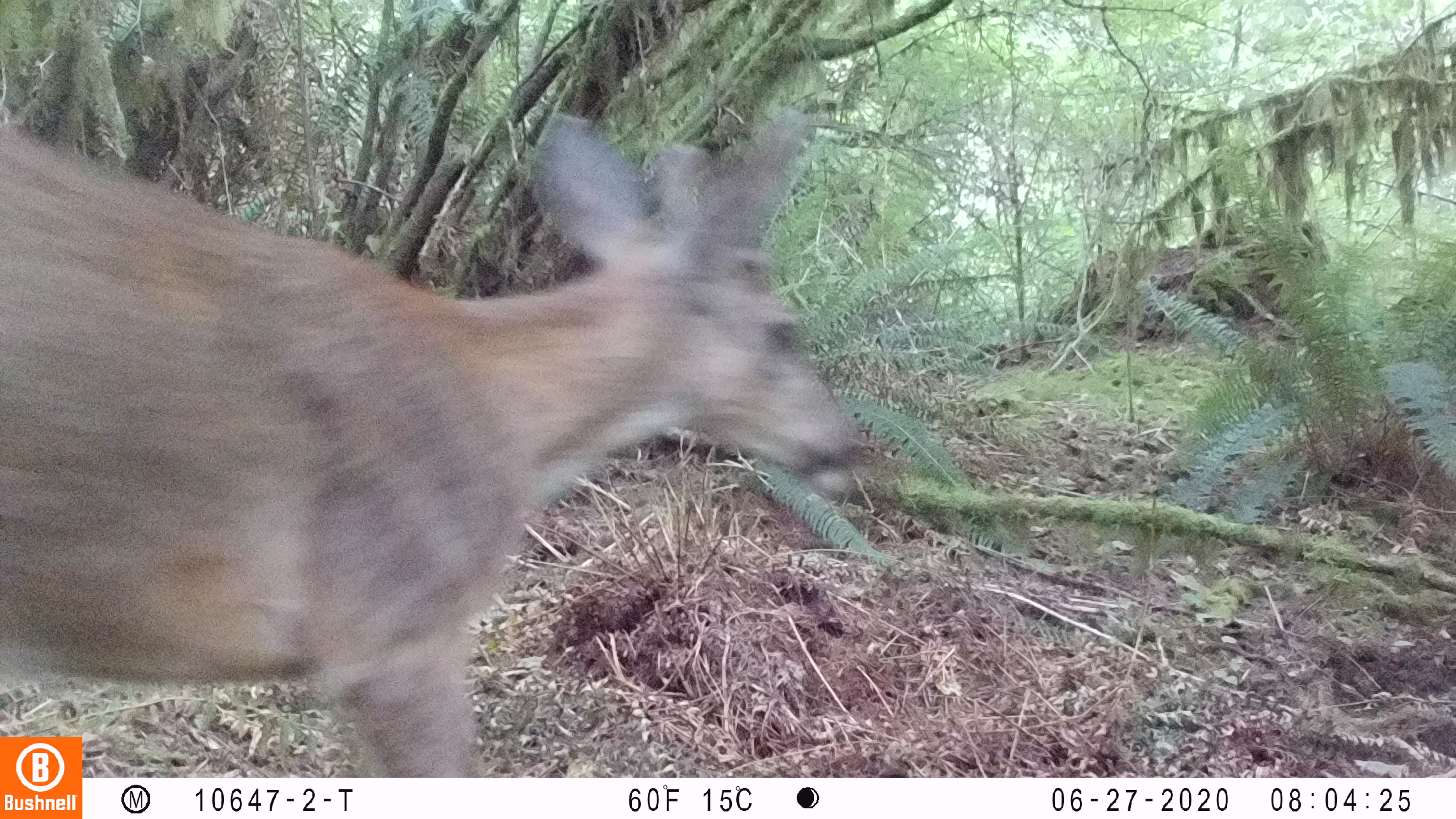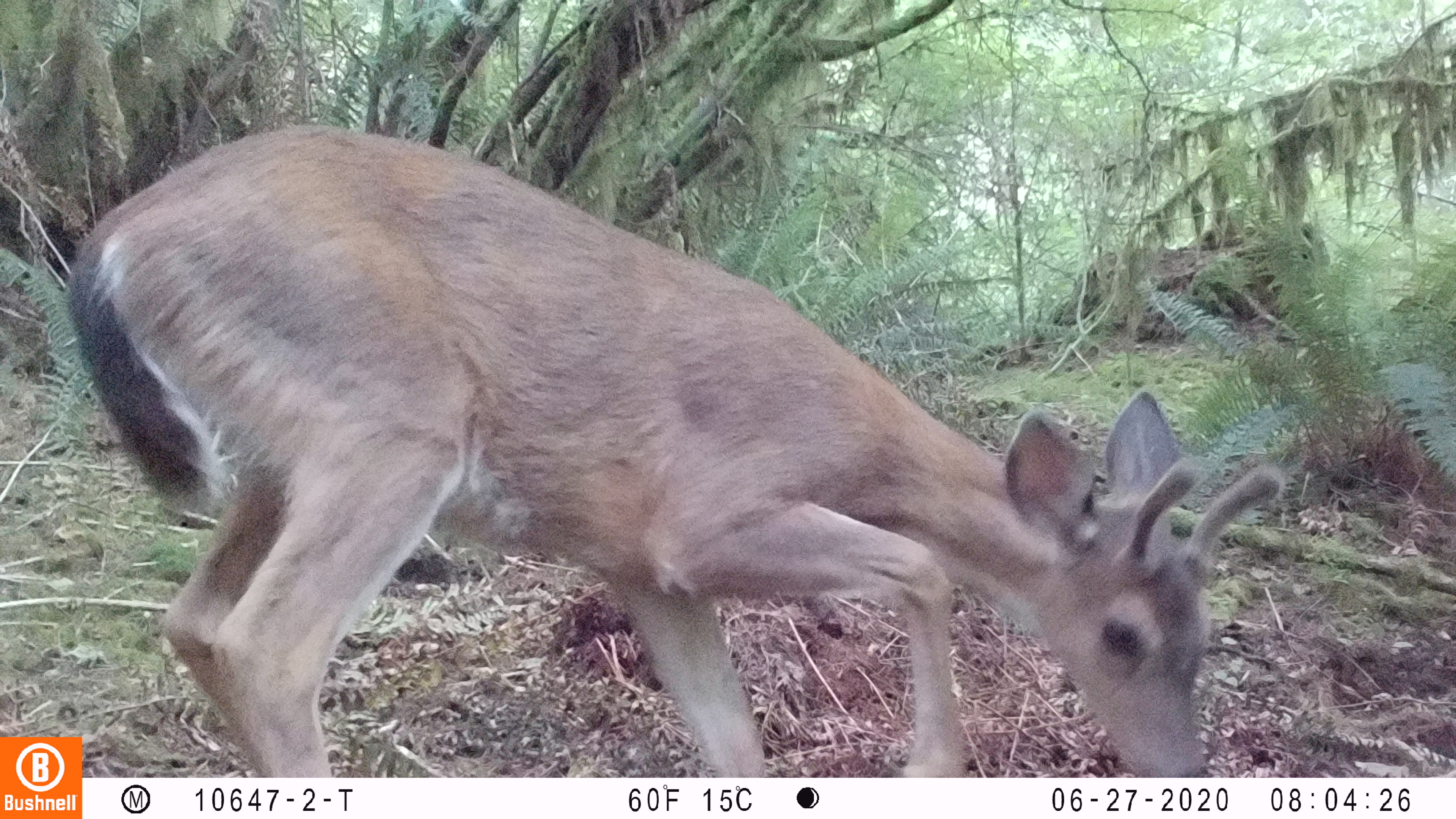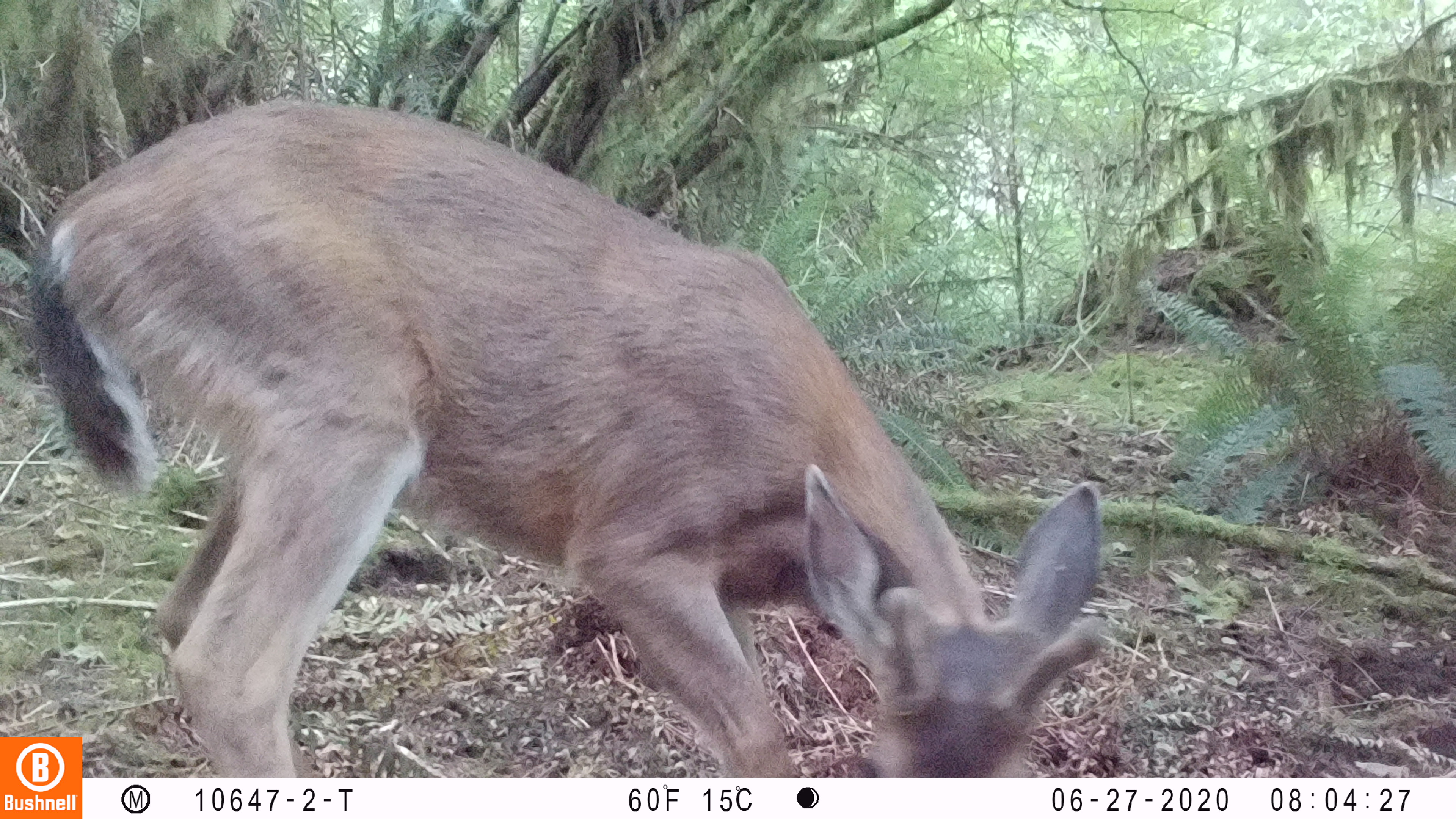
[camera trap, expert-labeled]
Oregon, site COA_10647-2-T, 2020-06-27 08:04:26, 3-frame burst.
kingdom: Animalia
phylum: Chordata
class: Mammalia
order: Artiodactyla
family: Cervidae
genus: Odocoileus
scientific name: Odocoileus hemionus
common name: black-tailed deer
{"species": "black-tailed deer (Odocoileus hemionus)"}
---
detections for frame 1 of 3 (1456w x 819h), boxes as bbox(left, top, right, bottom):
black-tailed deer: bbox(2, 103, 884, 729)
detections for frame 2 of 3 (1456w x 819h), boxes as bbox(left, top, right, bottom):
black-tailed deer: bbox(90, 118, 1303, 765)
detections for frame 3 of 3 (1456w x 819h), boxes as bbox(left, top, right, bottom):
black-tailed deer: bbox(90, 95, 1125, 770)